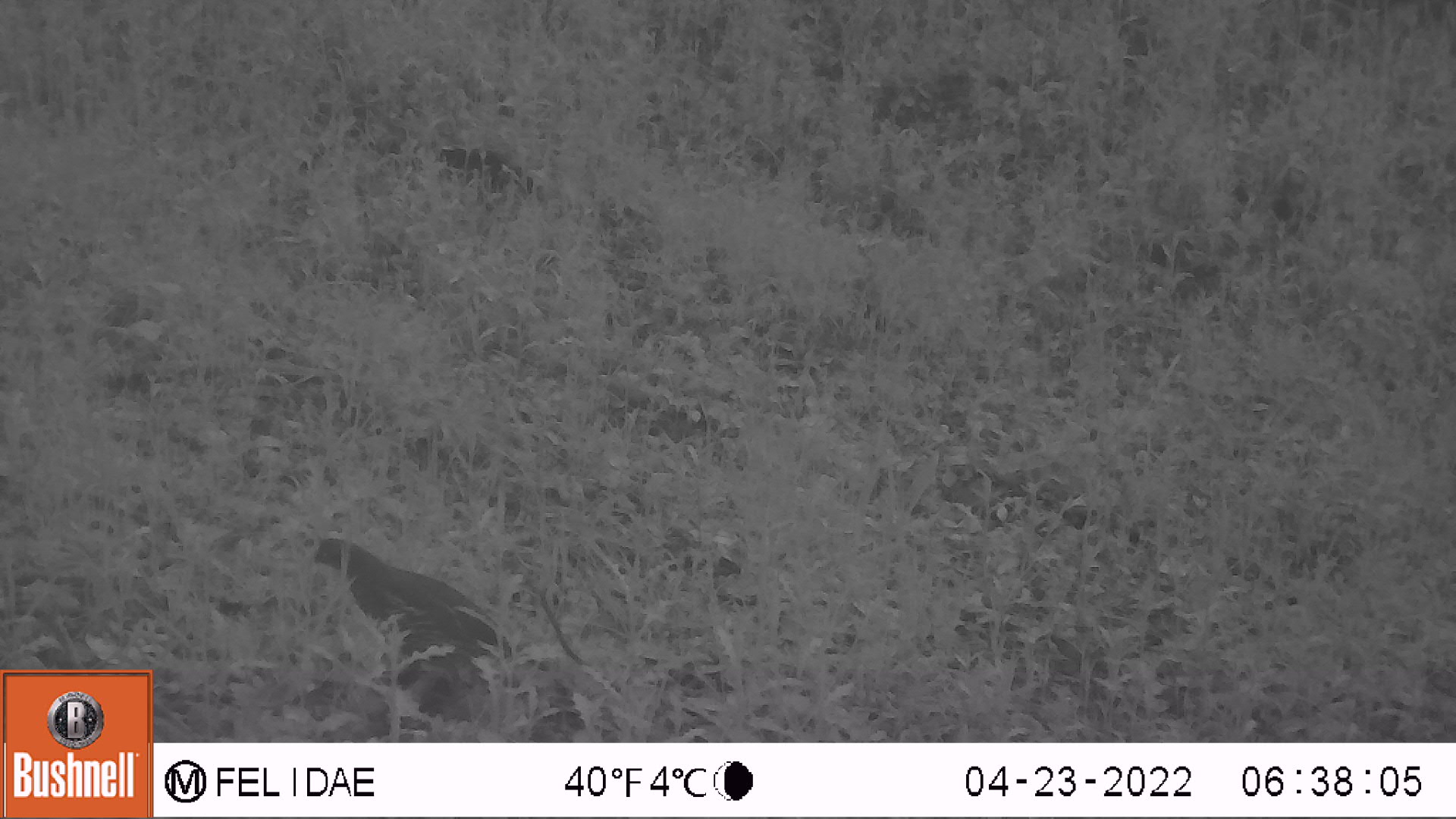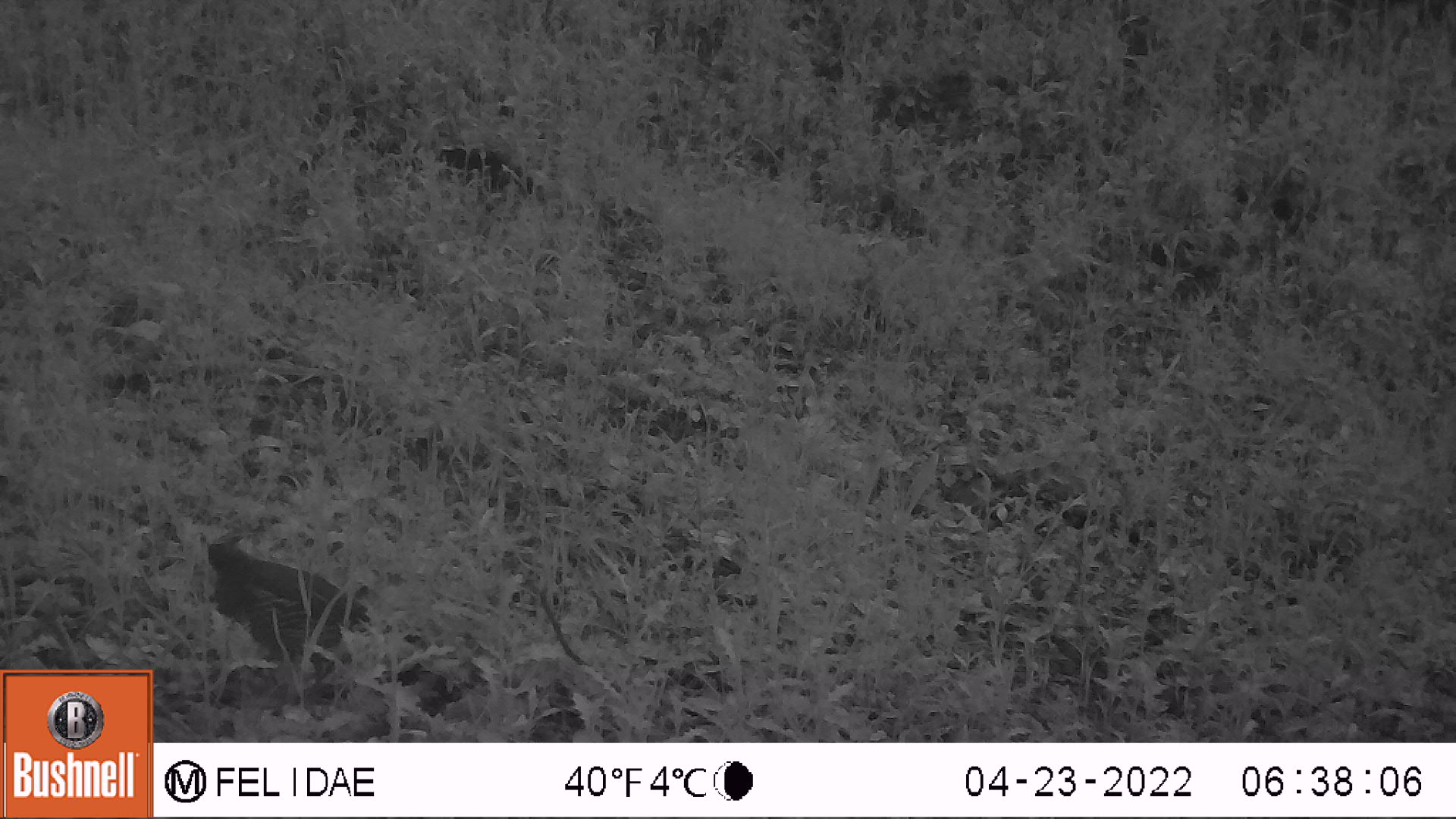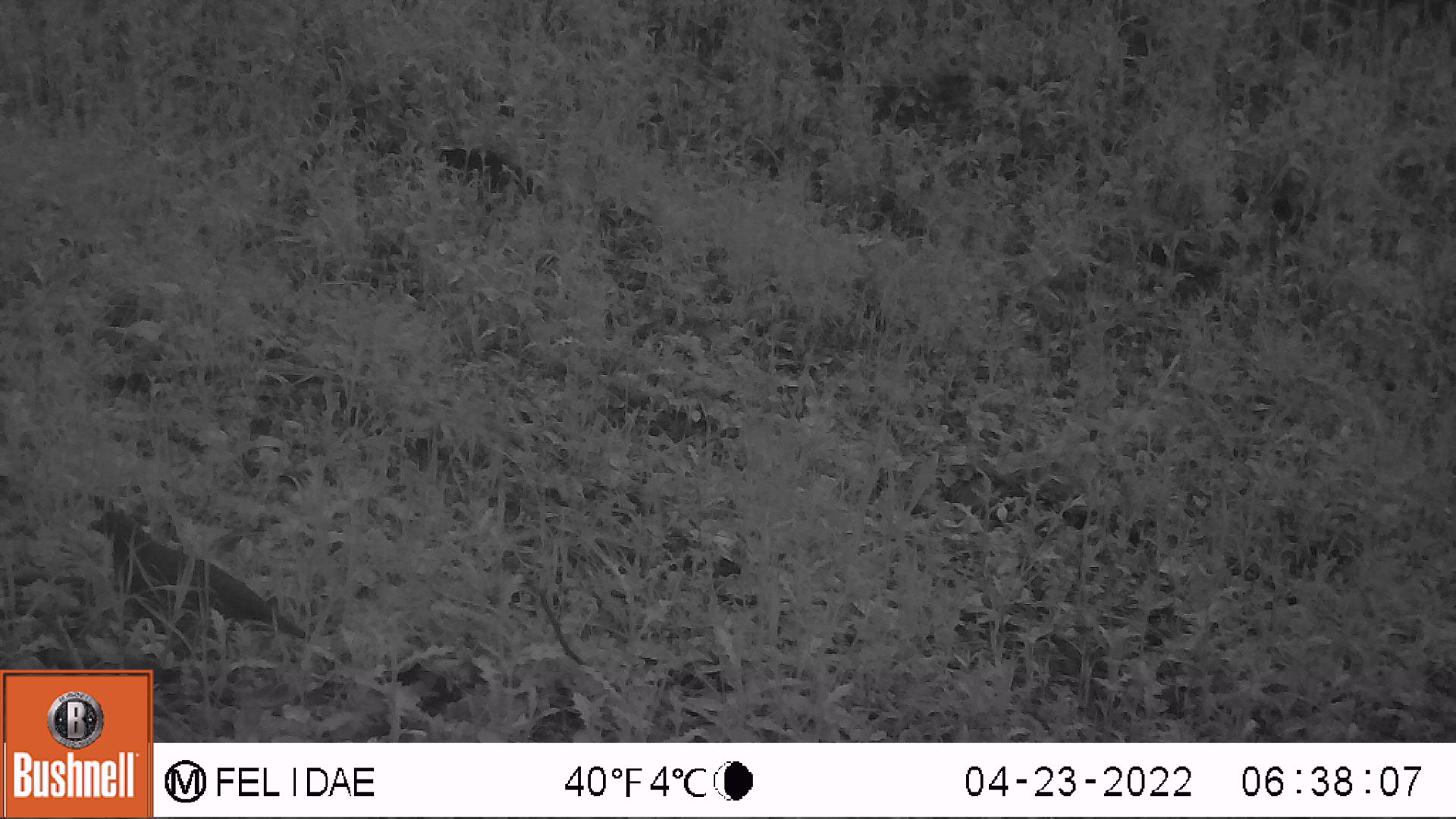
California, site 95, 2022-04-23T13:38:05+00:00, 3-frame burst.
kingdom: Animalia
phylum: Chordata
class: Aves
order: Galliformes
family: Odontophoridae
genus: Callipepla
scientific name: Callipepla californica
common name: california quail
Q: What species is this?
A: California quail (Callipepla californica).